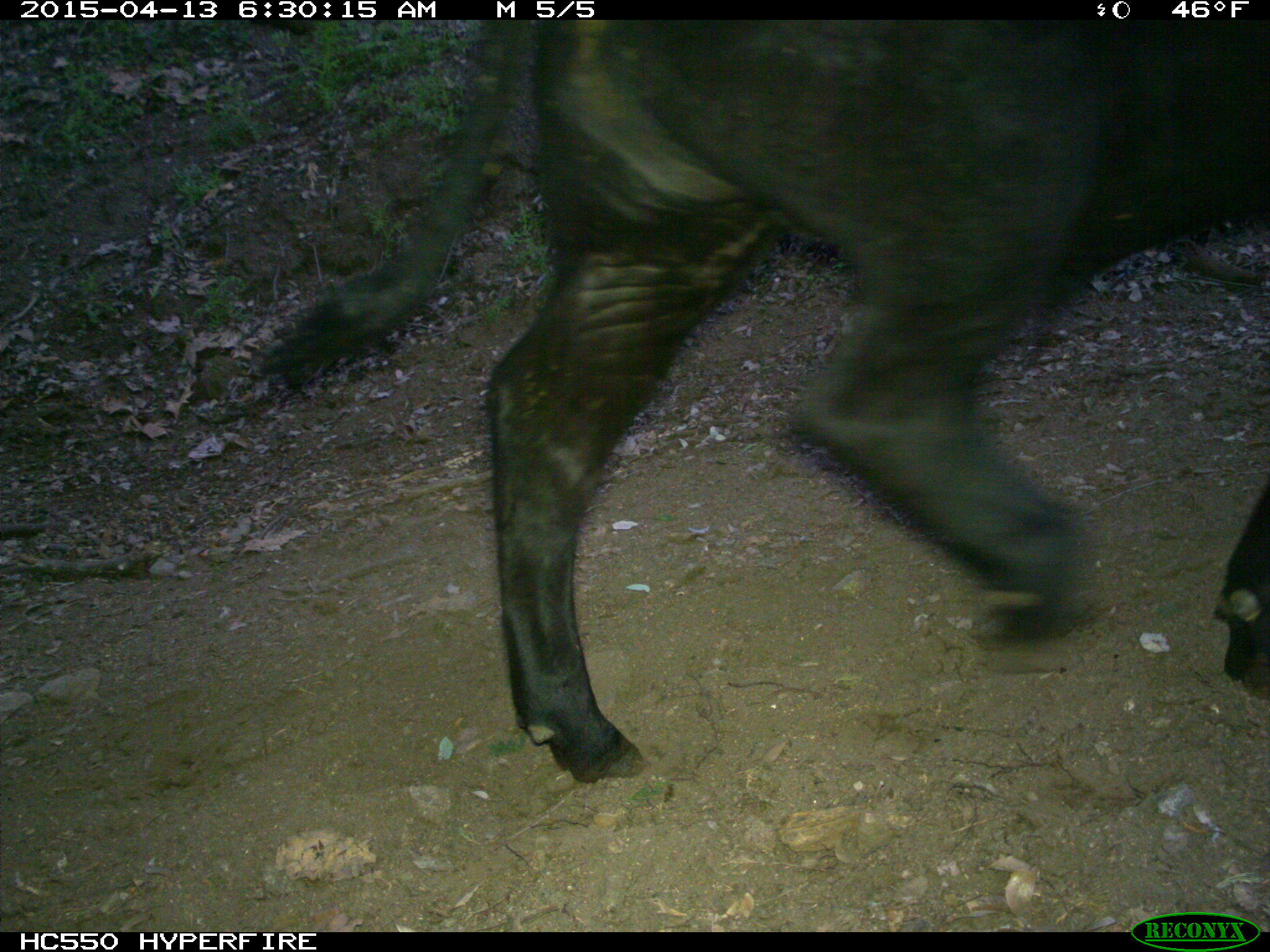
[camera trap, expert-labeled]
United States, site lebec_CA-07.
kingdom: Animalia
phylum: Chordata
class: Mammalia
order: Artiodactyla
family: Bovidae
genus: Bos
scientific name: Bos taurus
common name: domestic cow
Bos taurus (domestic cow).